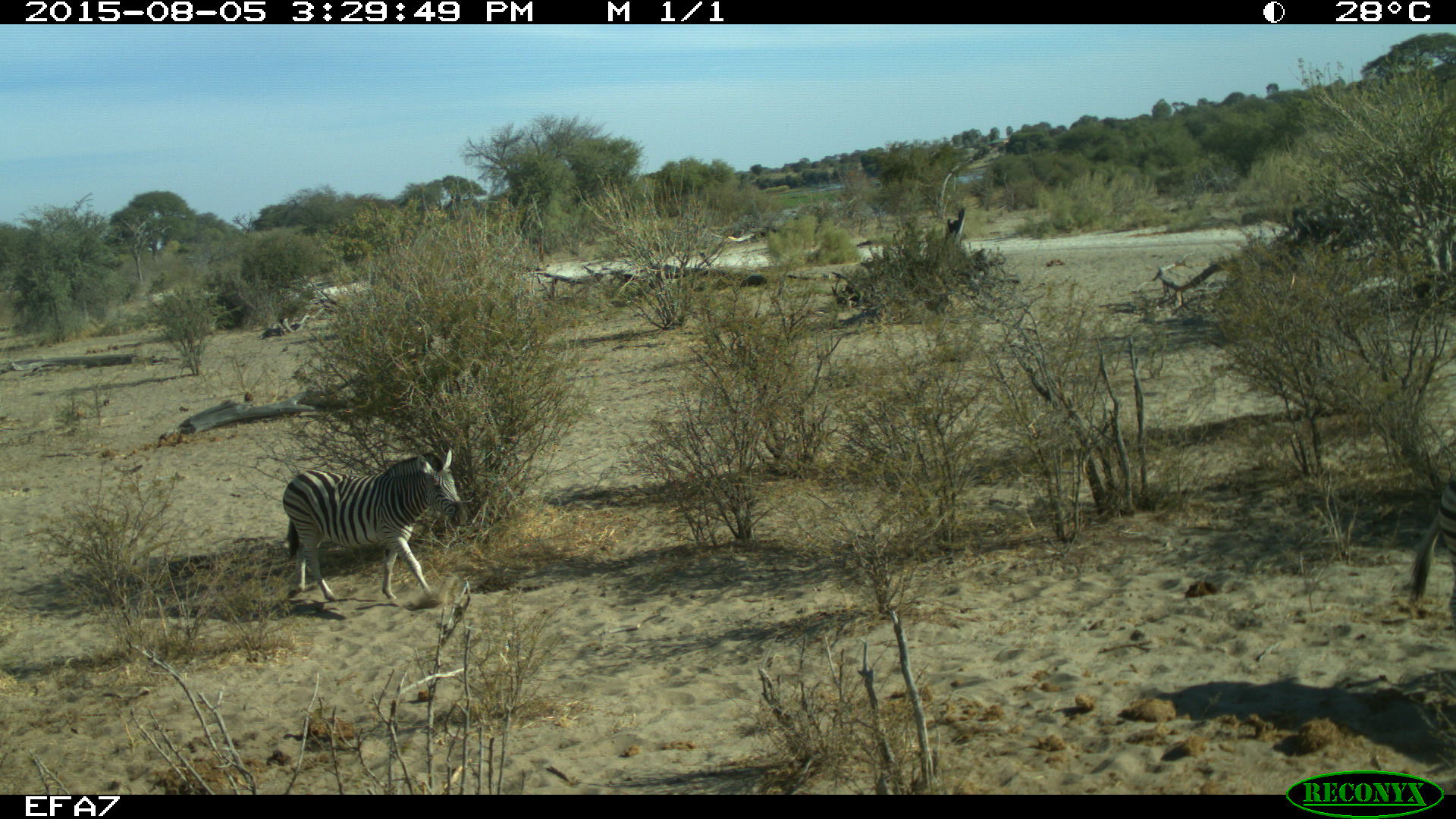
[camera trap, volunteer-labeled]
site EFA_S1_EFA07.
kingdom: Animalia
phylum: Chordata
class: Mammalia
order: Perissodactyla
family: Equidae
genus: Equus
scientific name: Equus quagga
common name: plains zebra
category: zebraplains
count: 1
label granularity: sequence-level